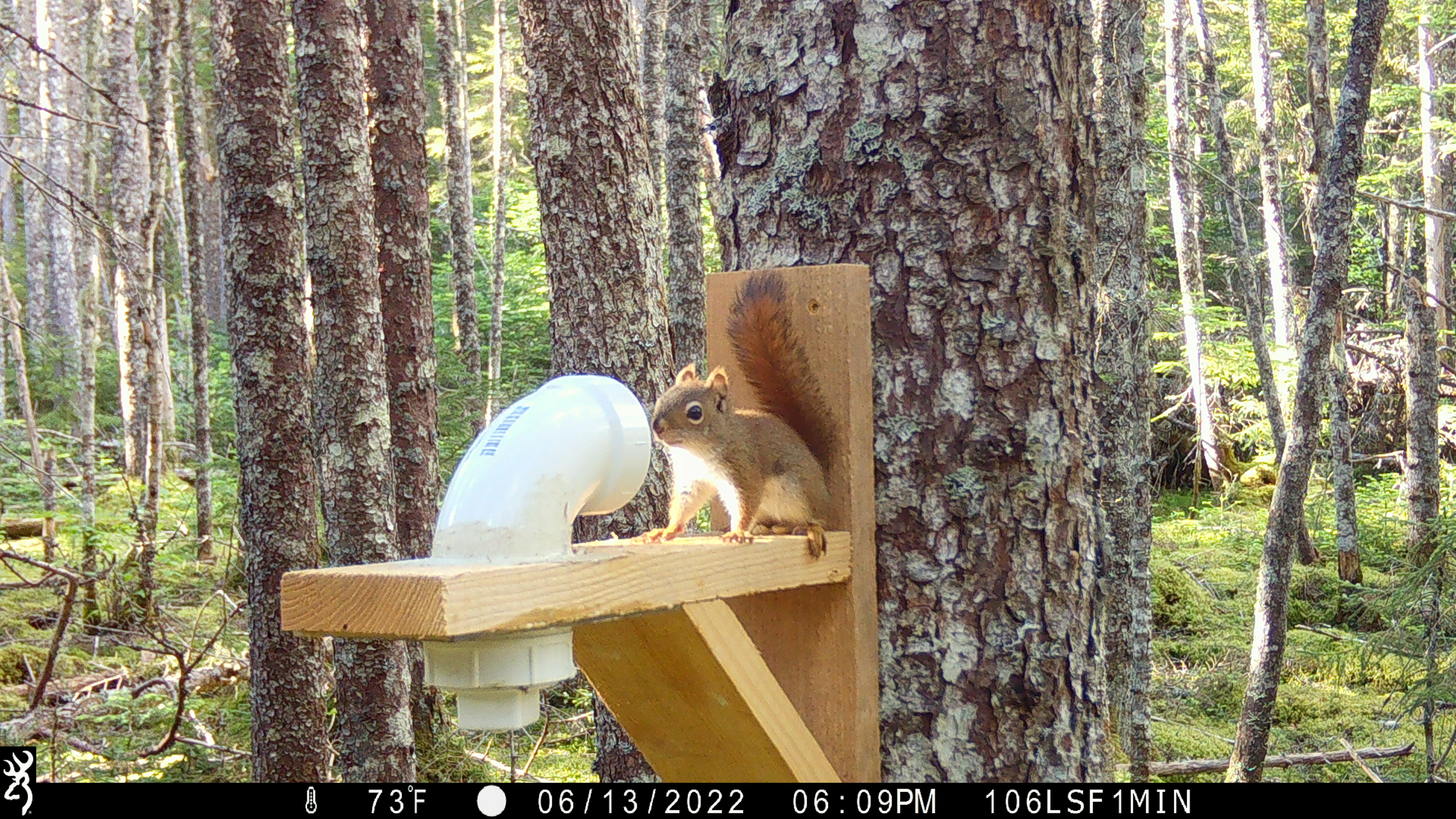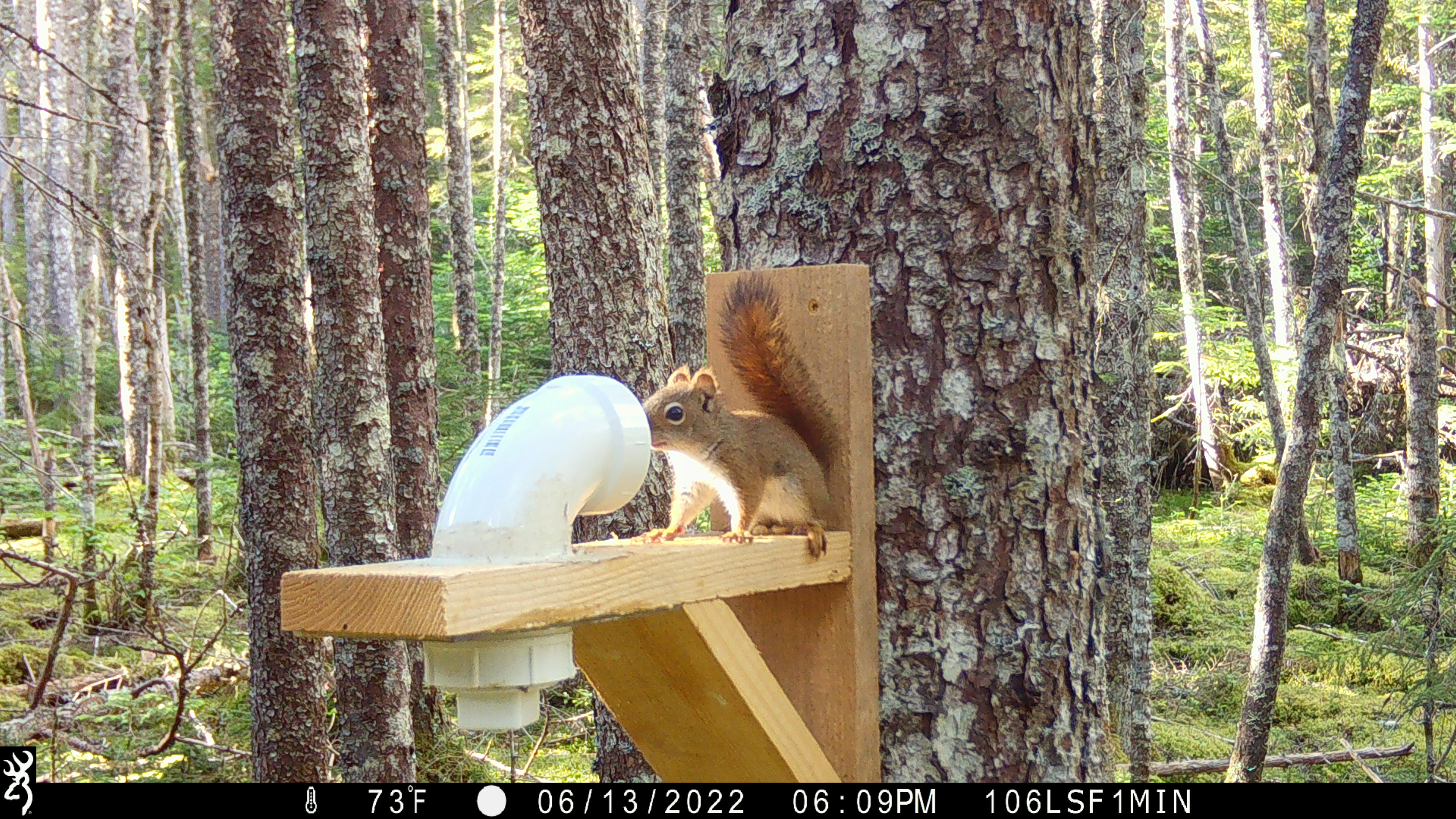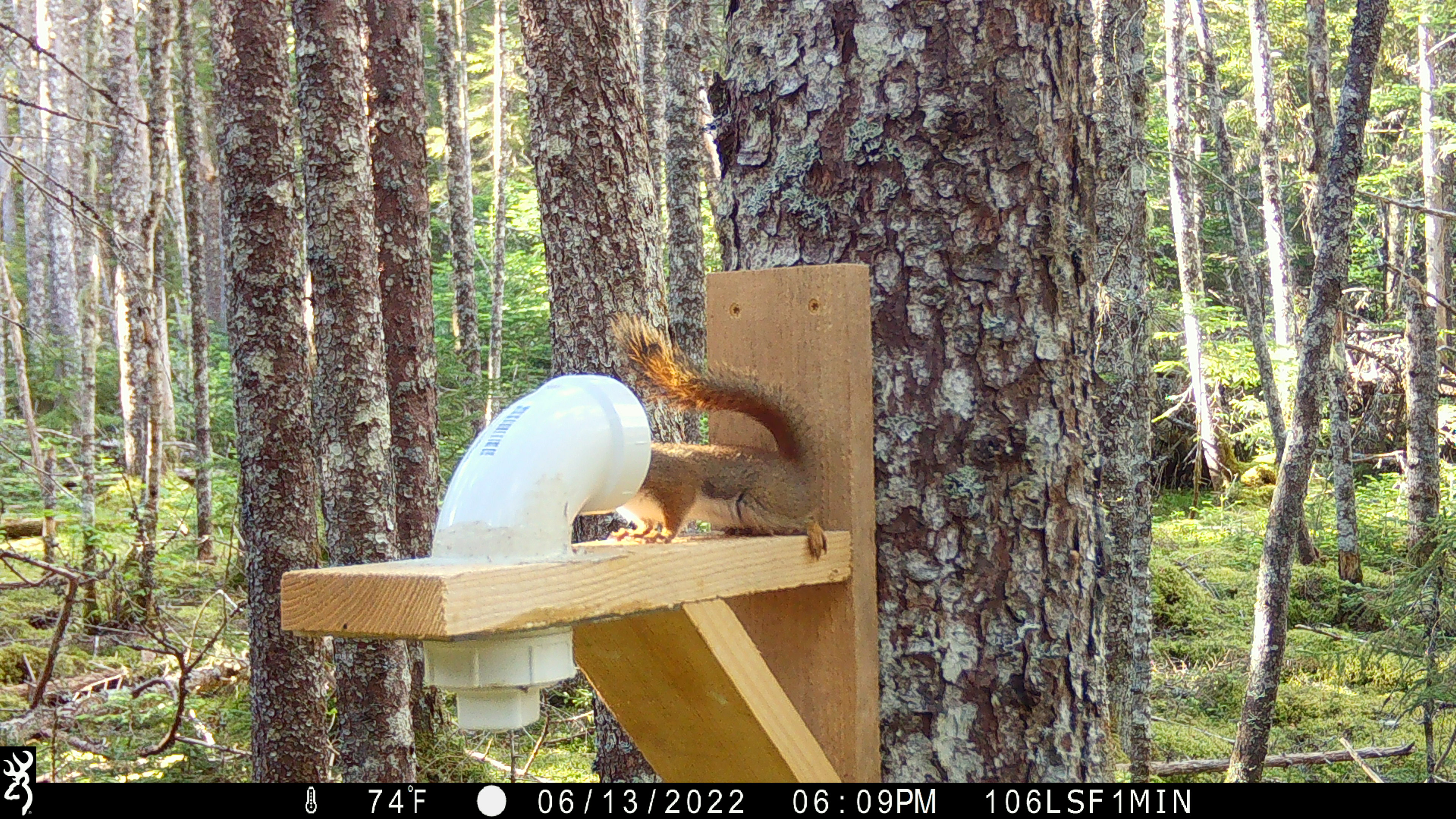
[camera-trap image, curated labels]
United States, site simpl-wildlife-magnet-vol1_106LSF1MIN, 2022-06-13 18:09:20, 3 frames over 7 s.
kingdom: Animalia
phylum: Chordata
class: Mammalia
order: Rodentia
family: Sciuridae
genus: Tamiasciurus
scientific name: Tamiasciurus hudsonicus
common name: red squirrel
Red squirrel (Tamiasciurus hudsonicus).